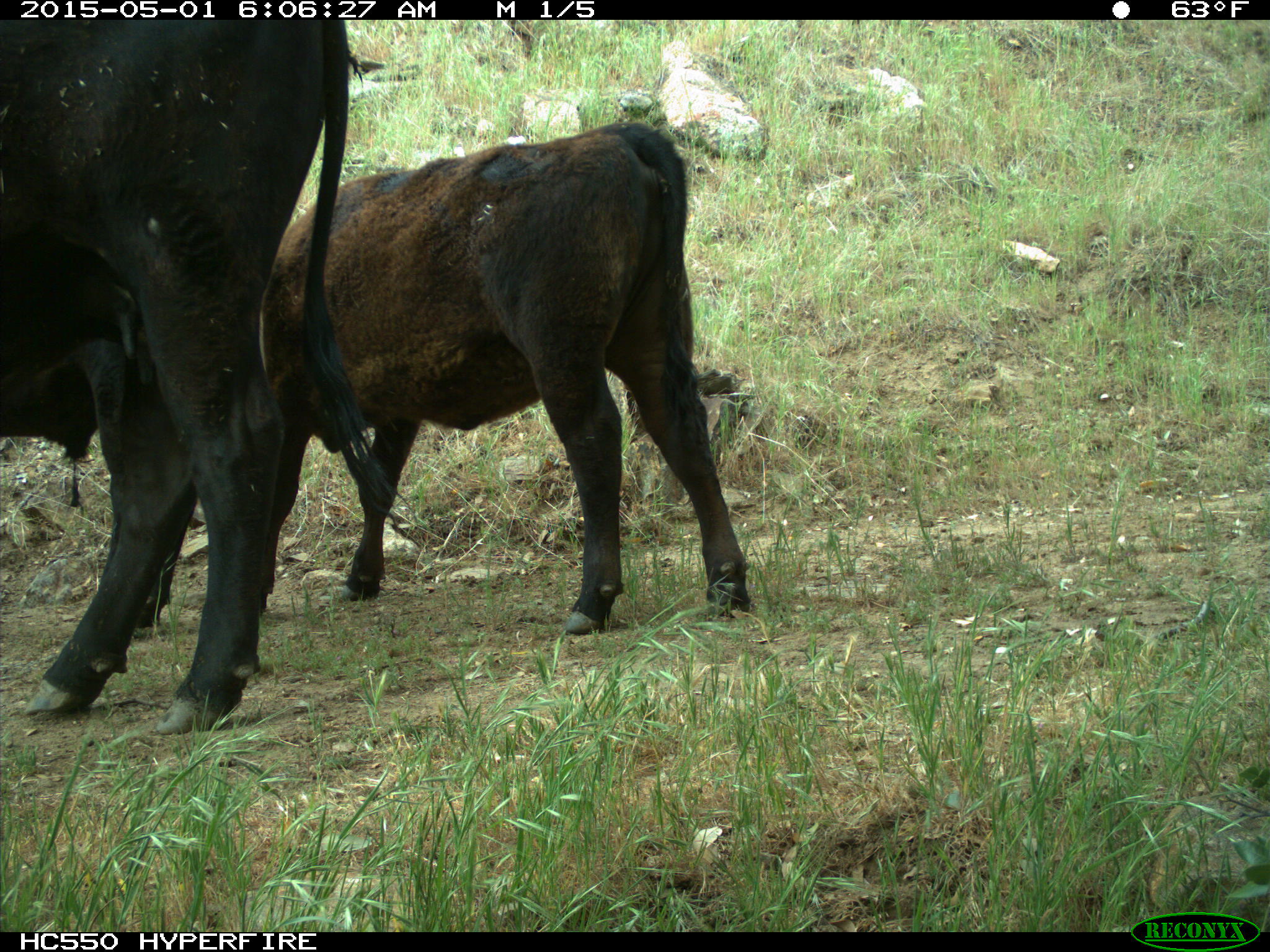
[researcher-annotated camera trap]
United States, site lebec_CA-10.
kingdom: Animalia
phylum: Chordata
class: Mammalia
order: Artiodactyla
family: Bovidae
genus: Bos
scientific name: Bos taurus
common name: domestic cow